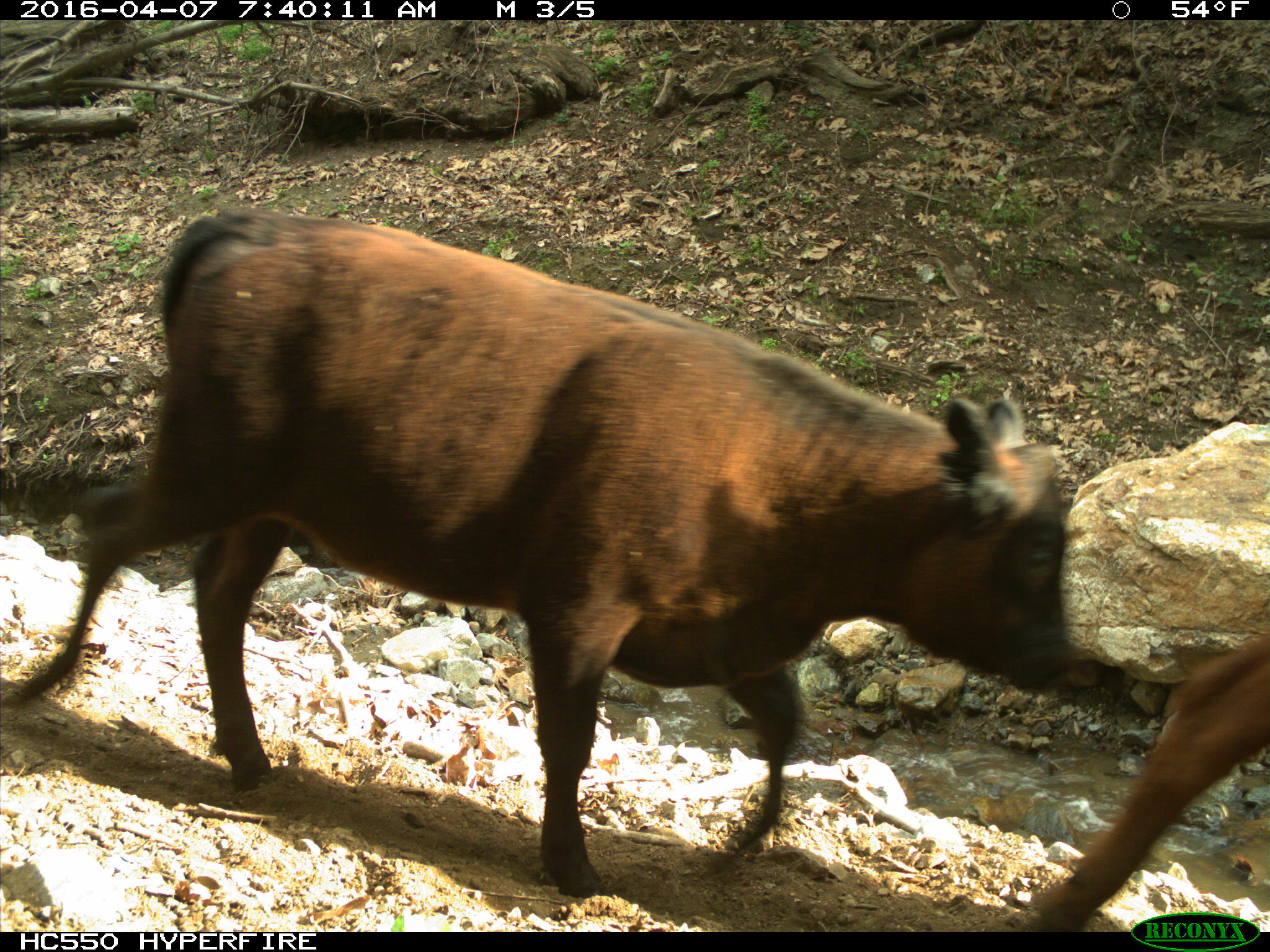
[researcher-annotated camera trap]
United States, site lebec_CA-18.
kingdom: Animalia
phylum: Chordata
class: Mammalia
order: Artiodactyla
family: Bovidae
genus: Bos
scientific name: Bos taurus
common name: domestic cow